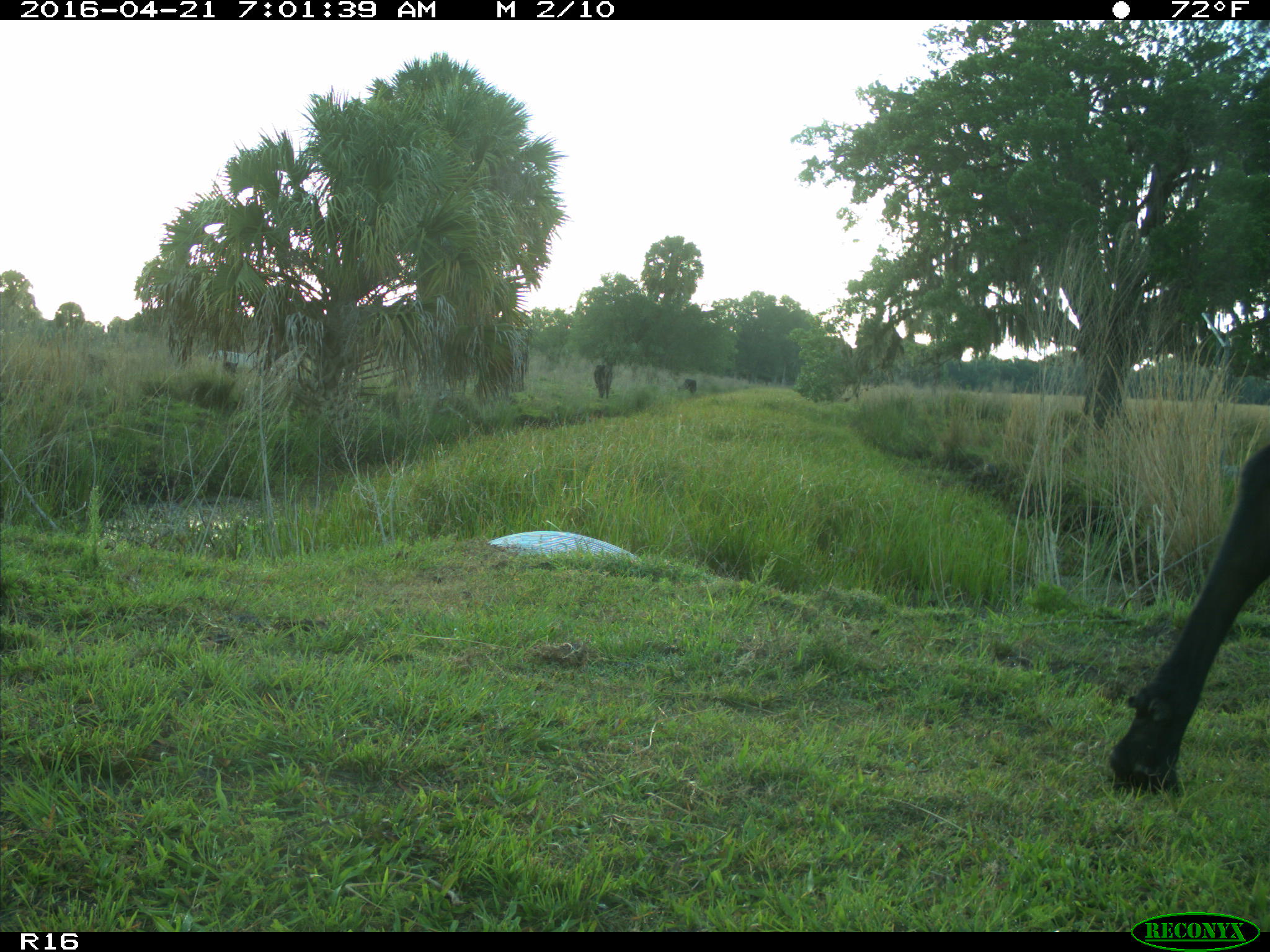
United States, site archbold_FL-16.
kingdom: Animalia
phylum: Chordata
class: Mammalia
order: Artiodactyla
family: Bovidae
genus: Bos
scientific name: Bos taurus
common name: domestic cow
Bos taurus (domestic cow).